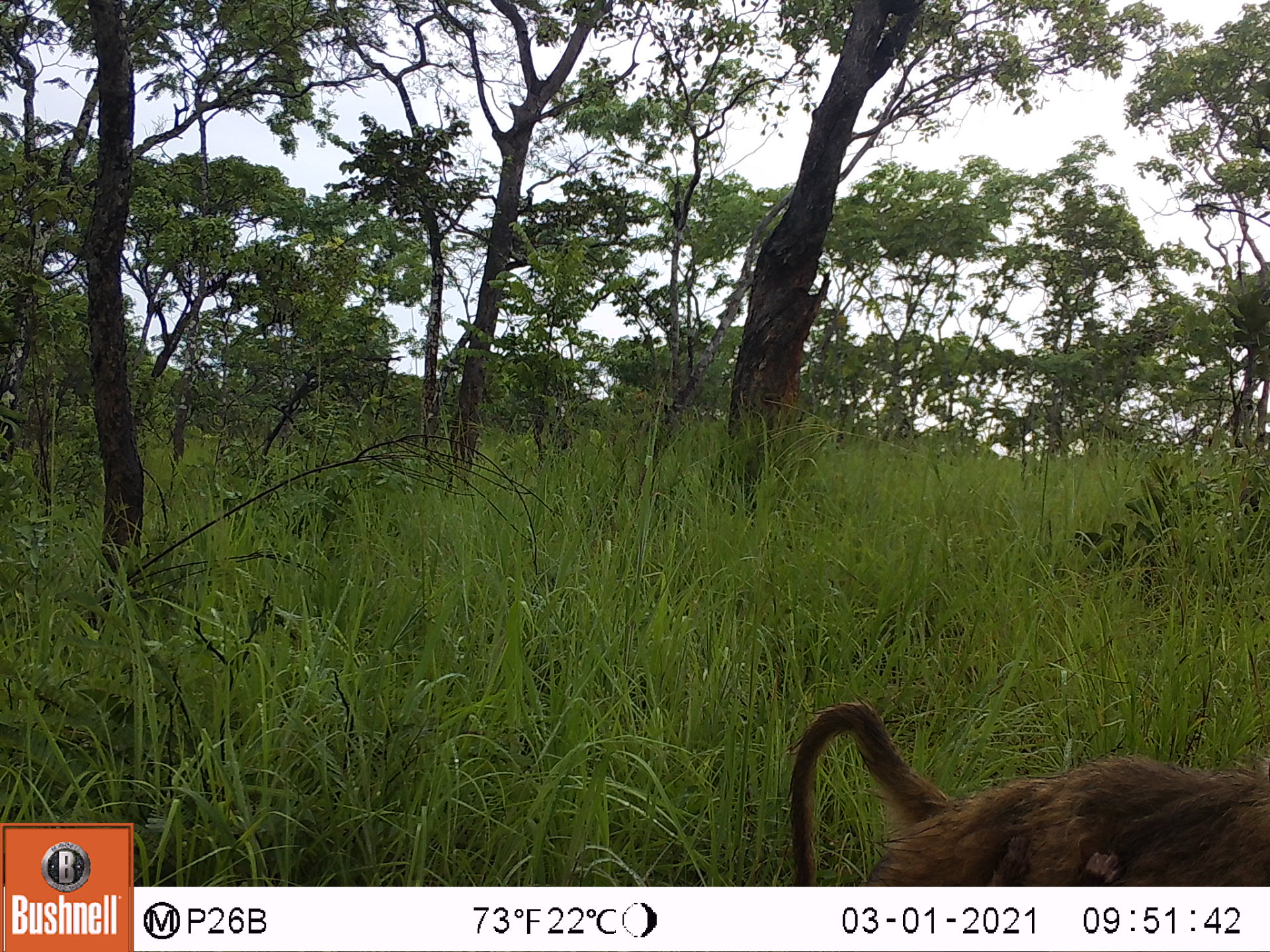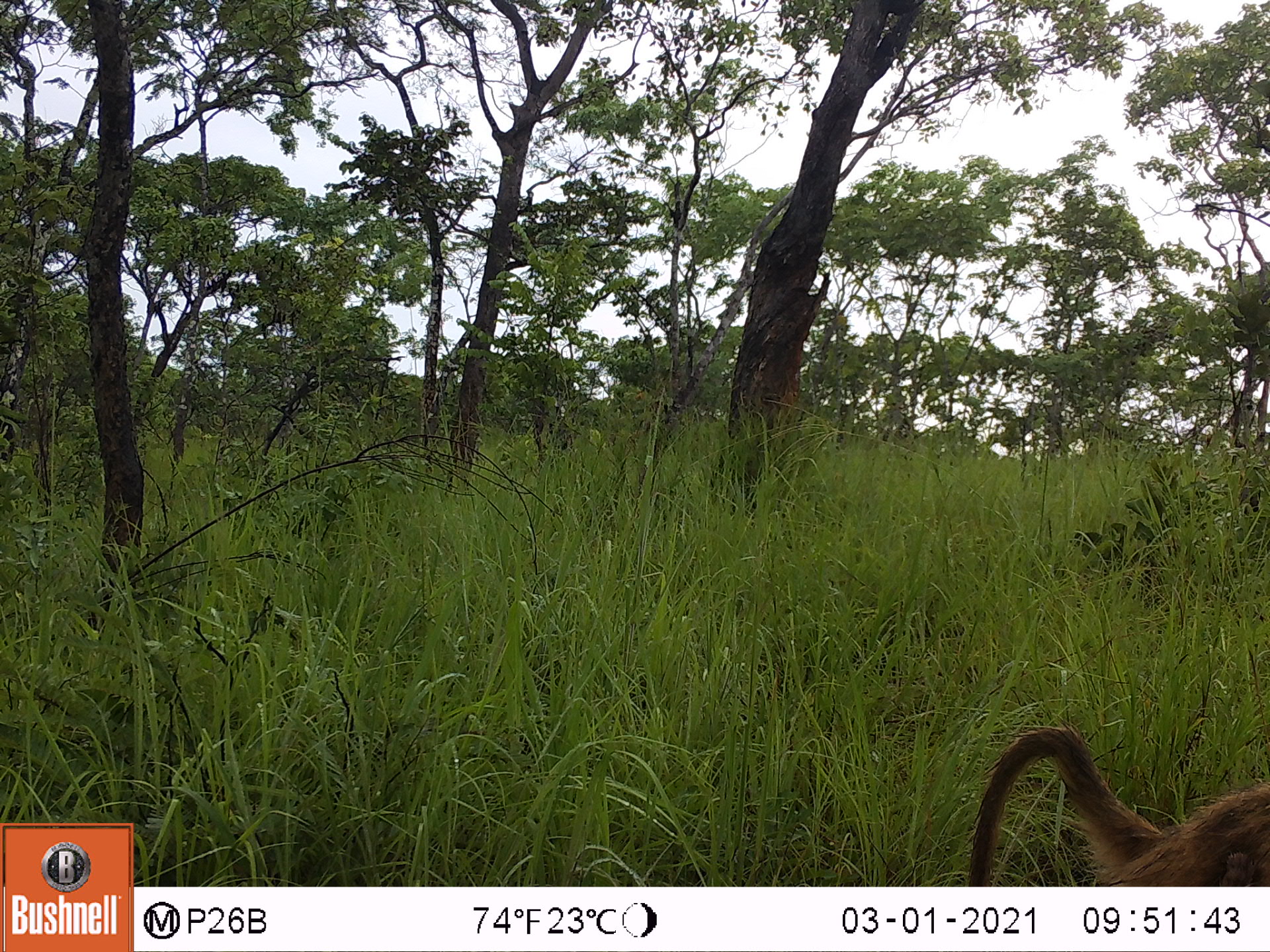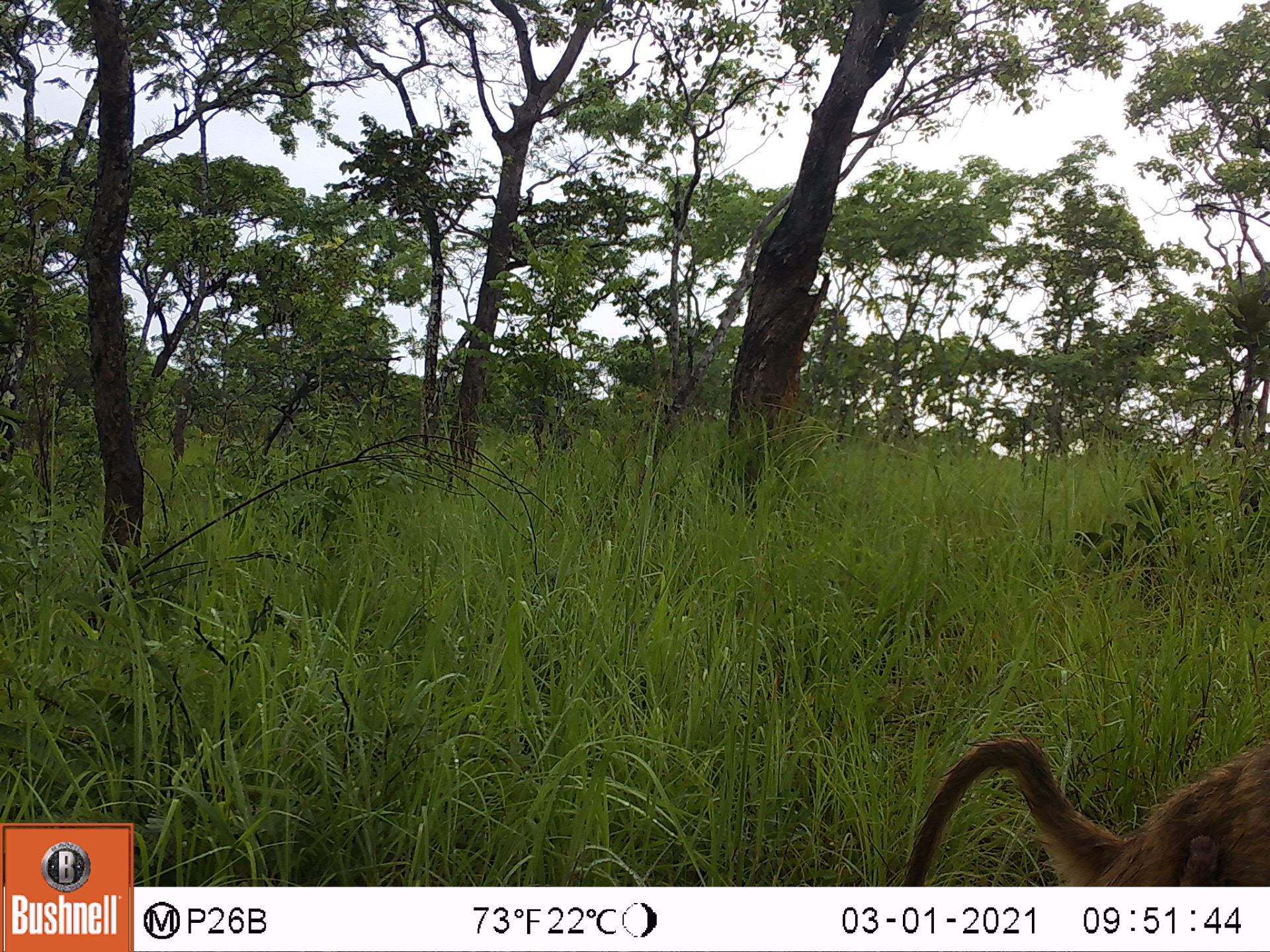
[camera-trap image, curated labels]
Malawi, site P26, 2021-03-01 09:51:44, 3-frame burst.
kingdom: Animalia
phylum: Chordata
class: Mammalia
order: Primates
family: Cercopithecidae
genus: Papio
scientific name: Papio cynocephalus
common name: yellow baboon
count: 2